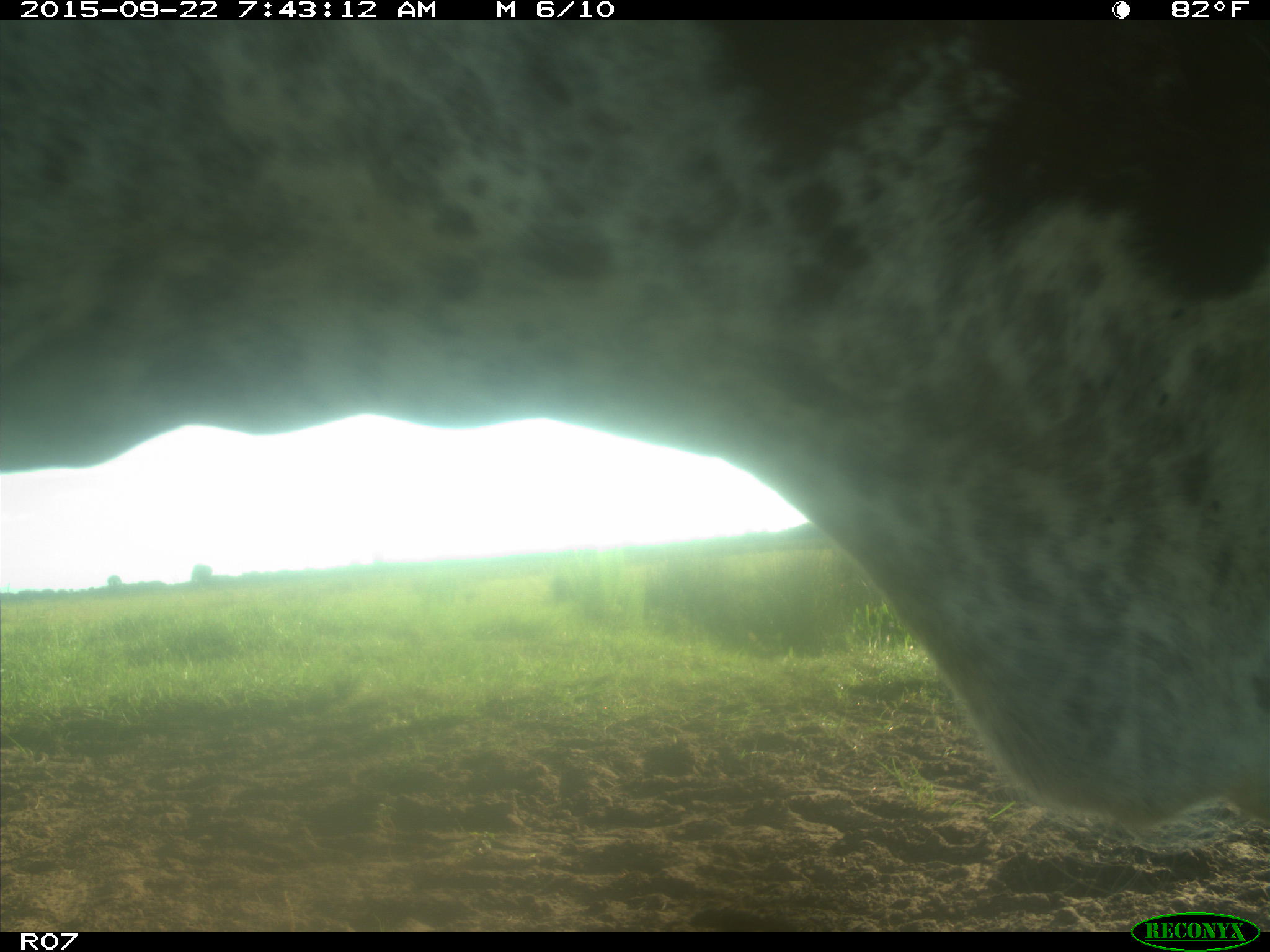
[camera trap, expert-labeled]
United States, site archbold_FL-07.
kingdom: Animalia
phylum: Chordata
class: Mammalia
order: Artiodactyla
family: Bovidae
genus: Bos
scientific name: Bos taurus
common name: domestic cow